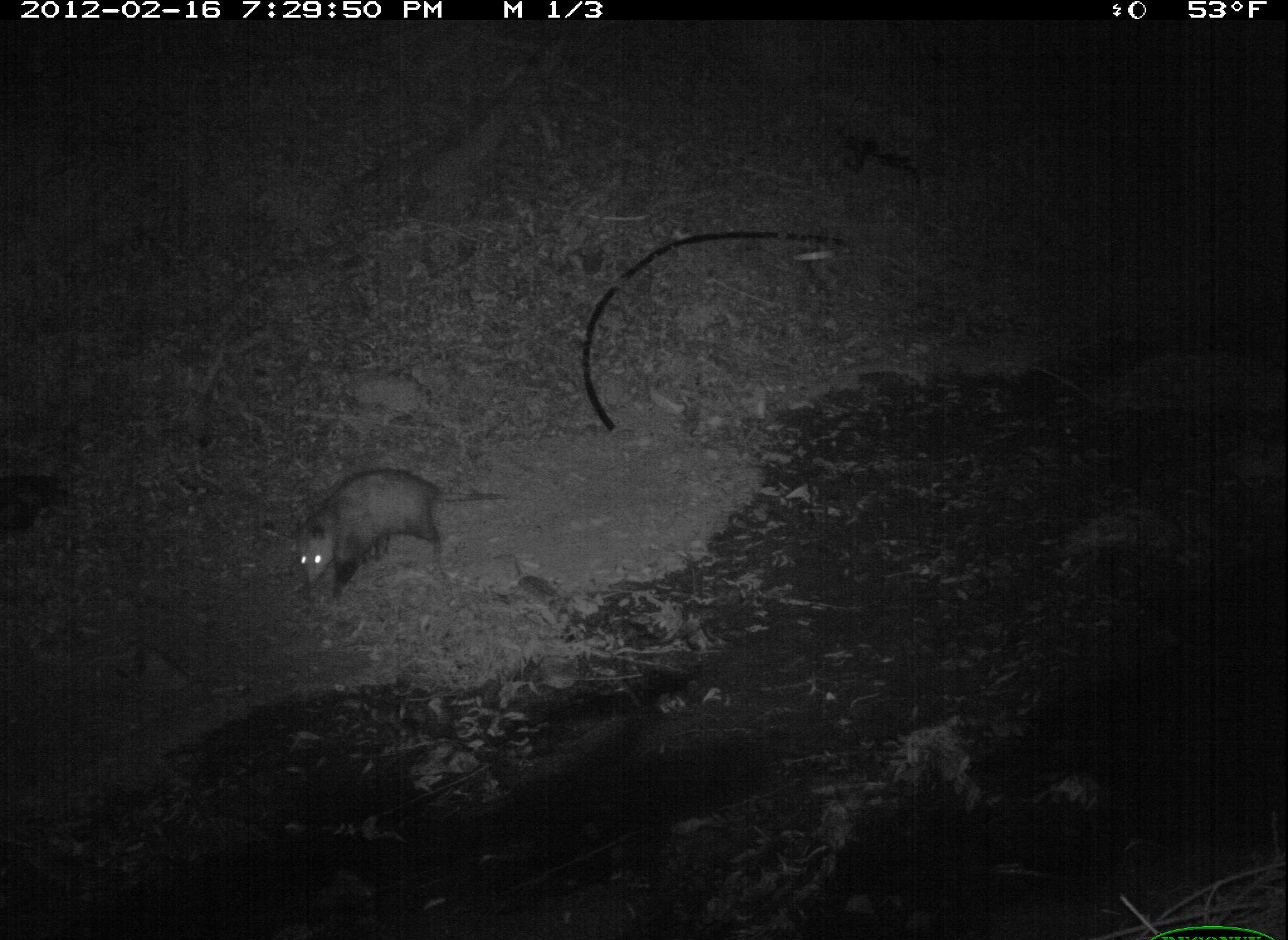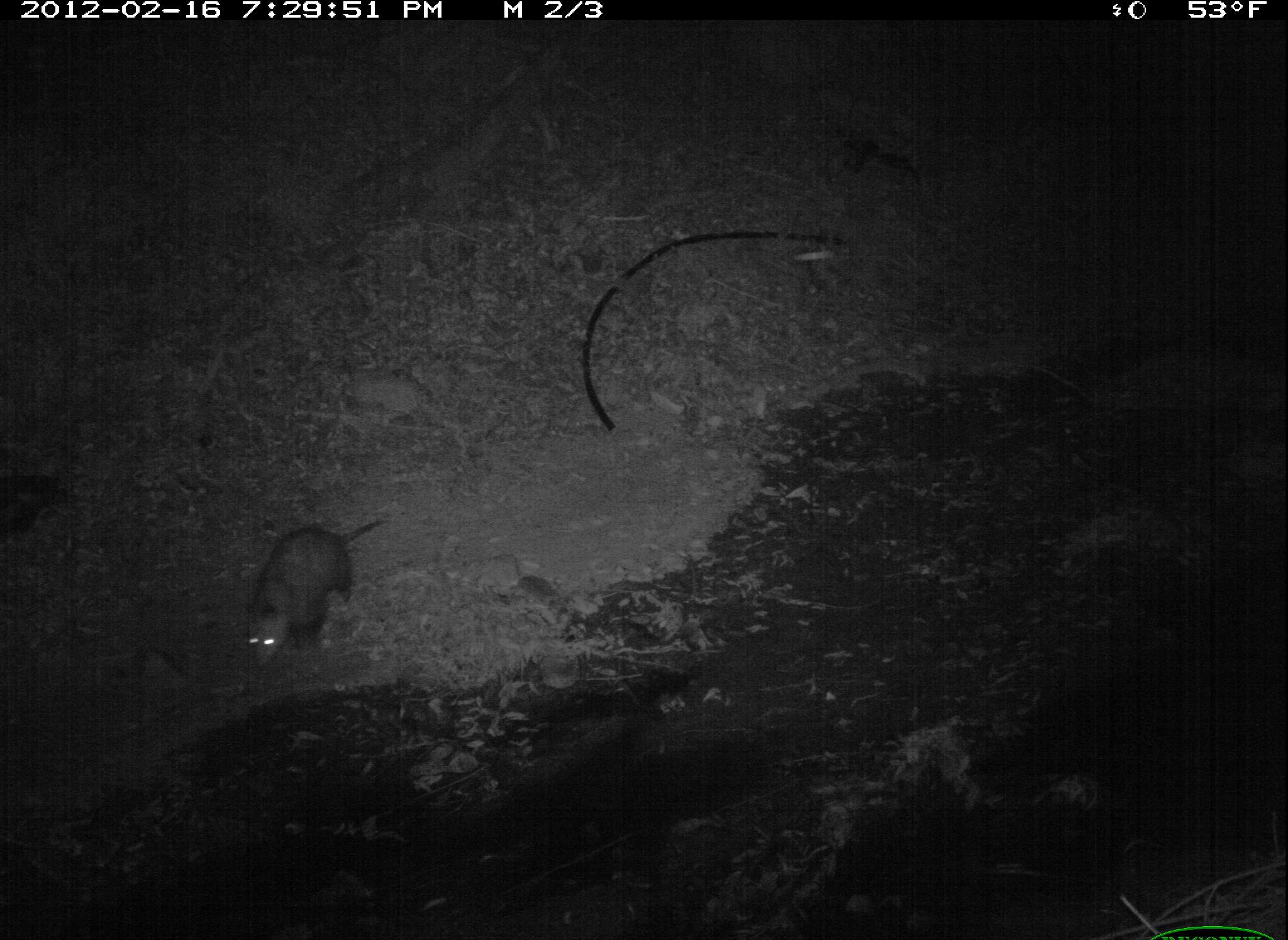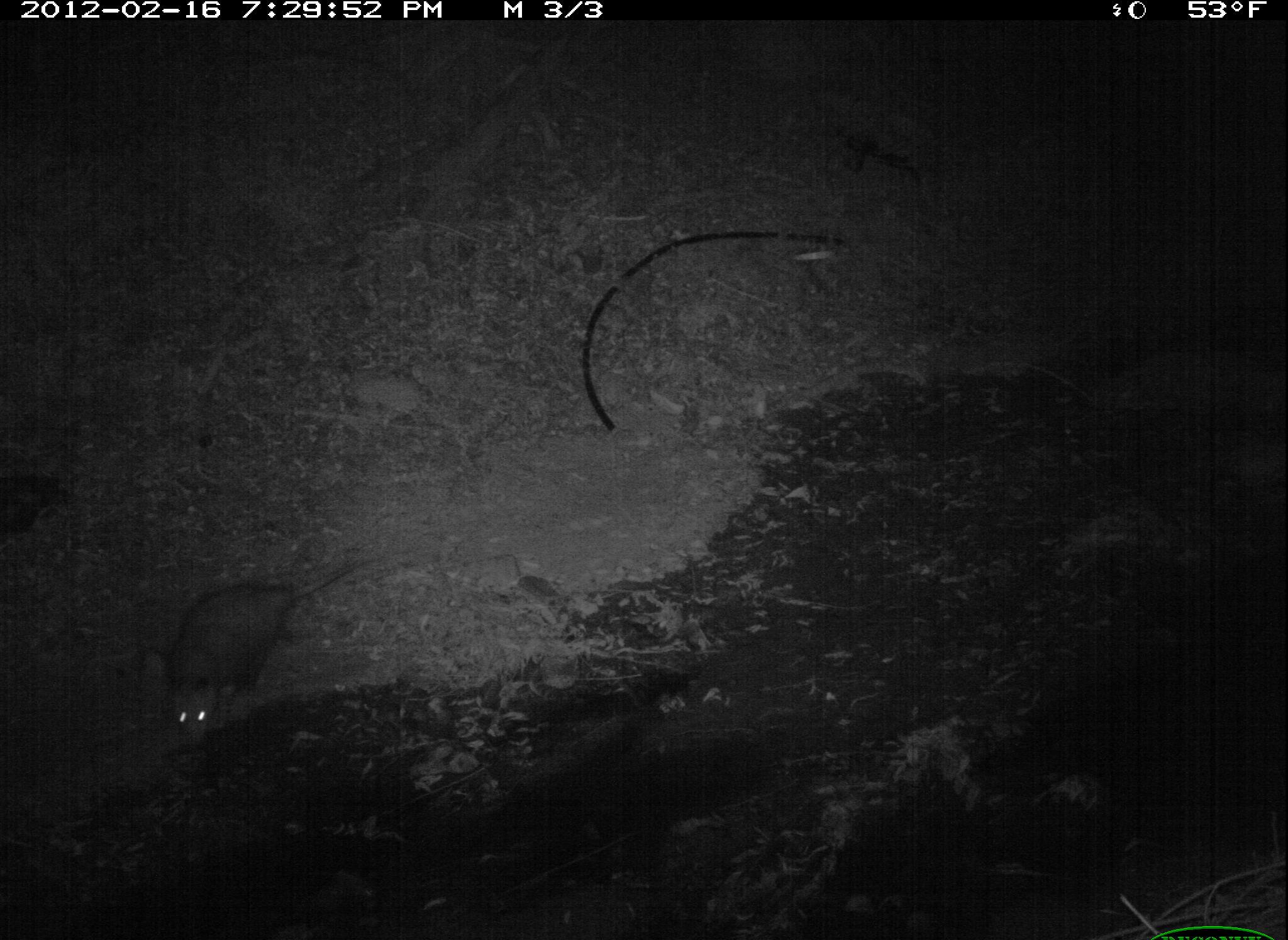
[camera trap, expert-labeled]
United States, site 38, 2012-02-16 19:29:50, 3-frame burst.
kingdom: Animalia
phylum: Chordata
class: Mammalia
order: Didelphimorphia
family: Didelphidae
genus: Didelphis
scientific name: Didelphis virginiana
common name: virginia opossum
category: opossum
Opossum (virginia opossum) (Didelphis virginiana).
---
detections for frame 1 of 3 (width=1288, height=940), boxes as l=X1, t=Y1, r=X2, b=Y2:
opossum: l=296, t=462, r=509, b=602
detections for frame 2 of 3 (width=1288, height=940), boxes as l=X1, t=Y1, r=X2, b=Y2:
opossum: l=240, t=506, r=396, b=693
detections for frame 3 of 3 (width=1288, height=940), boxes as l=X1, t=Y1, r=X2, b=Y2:
opossum: l=155, t=562, r=382, b=744